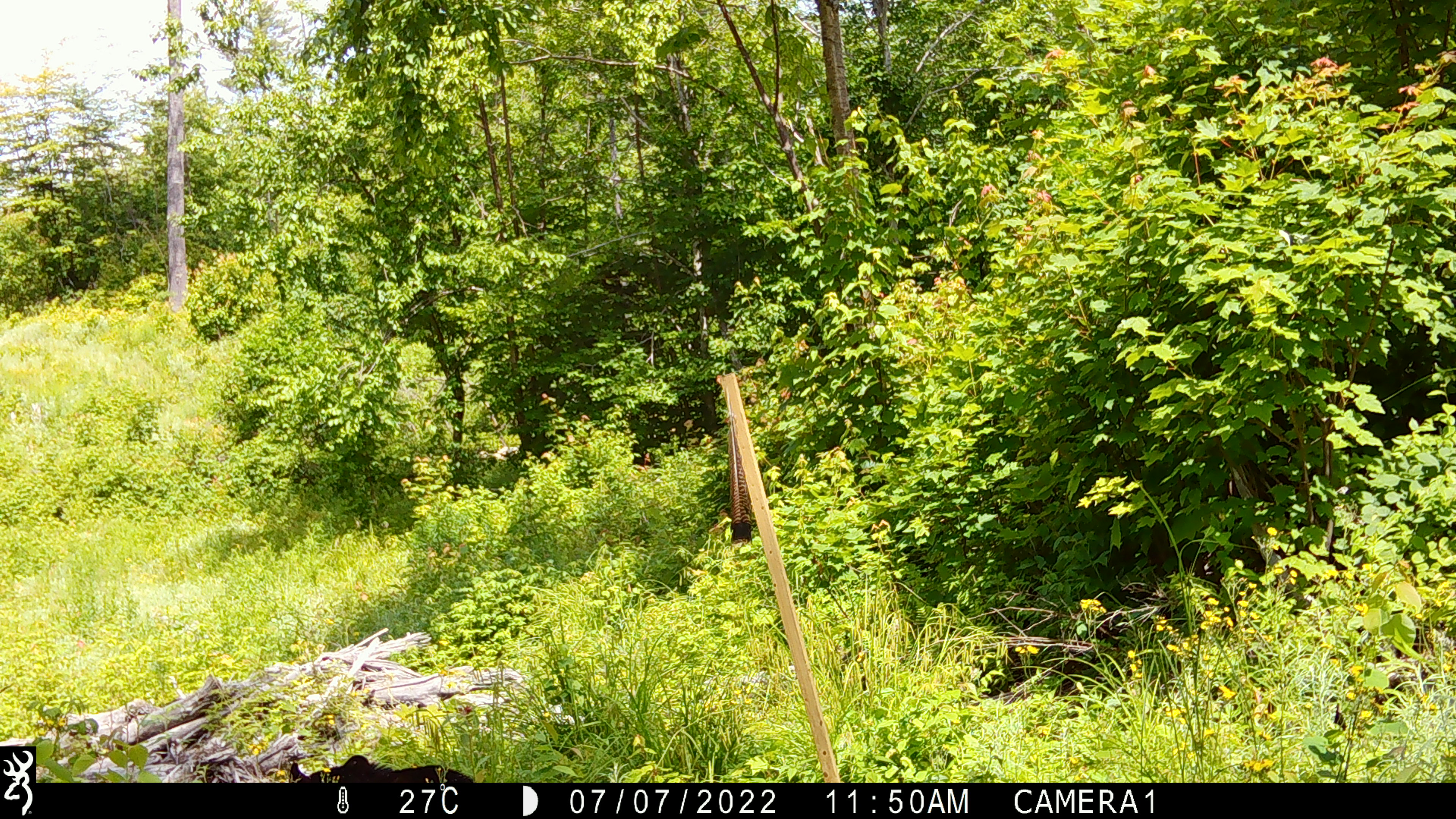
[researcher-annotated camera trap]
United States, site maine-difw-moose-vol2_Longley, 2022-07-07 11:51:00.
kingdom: Animalia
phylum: Chordata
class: Mammalia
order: Carnivora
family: Ursidae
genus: Ursus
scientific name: Ursus americanus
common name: black bear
Black bear (Ursus americanus).